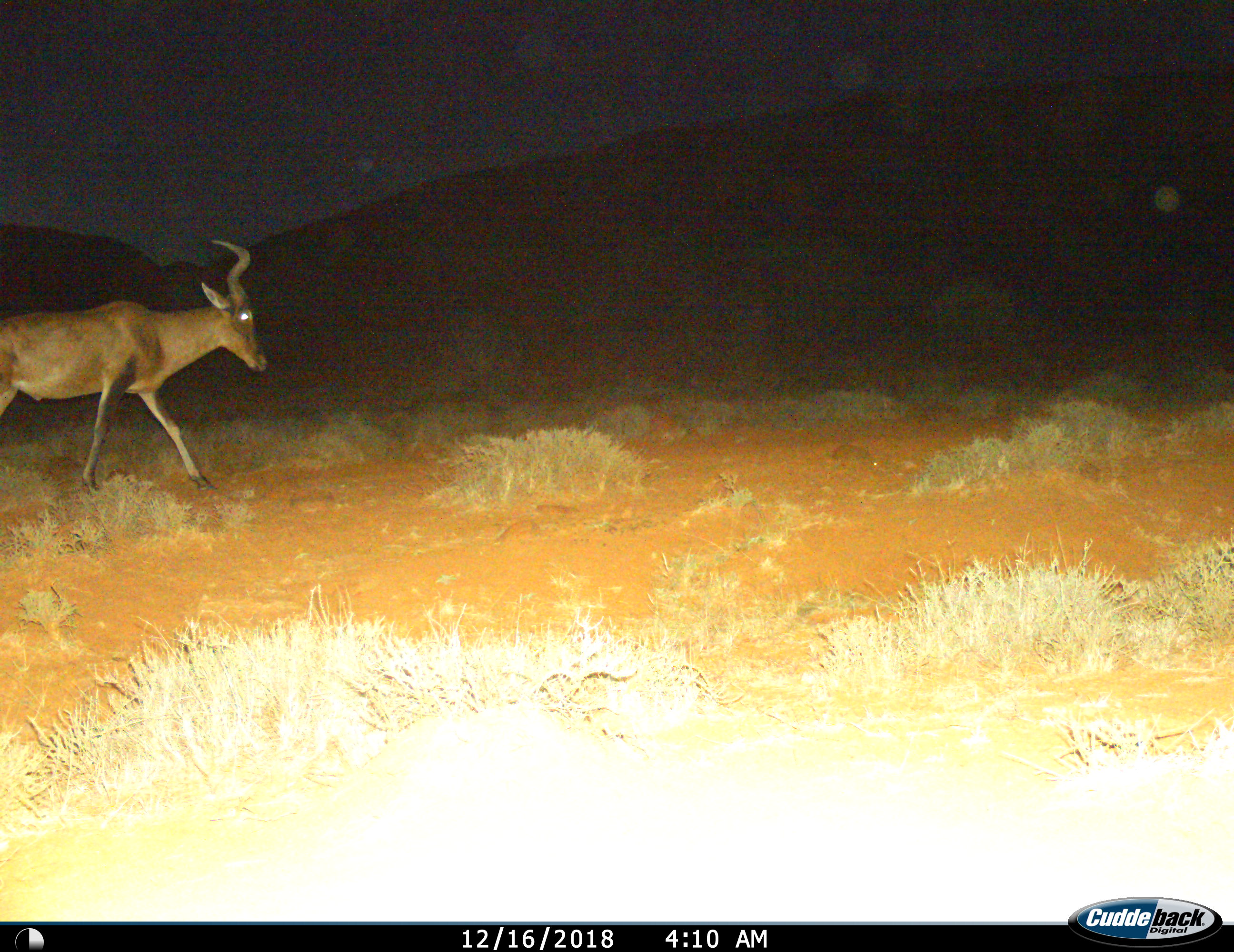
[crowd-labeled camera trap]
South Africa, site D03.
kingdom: Animalia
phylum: Chordata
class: Mammalia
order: Artiodactyla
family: Bovidae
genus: Alcelaphus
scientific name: Alcelaphus buselaphus caama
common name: red hartebeest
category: hartebeestred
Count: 1.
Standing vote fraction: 0%.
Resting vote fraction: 0%.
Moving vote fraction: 100%.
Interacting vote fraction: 0%.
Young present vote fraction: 0%.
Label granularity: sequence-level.